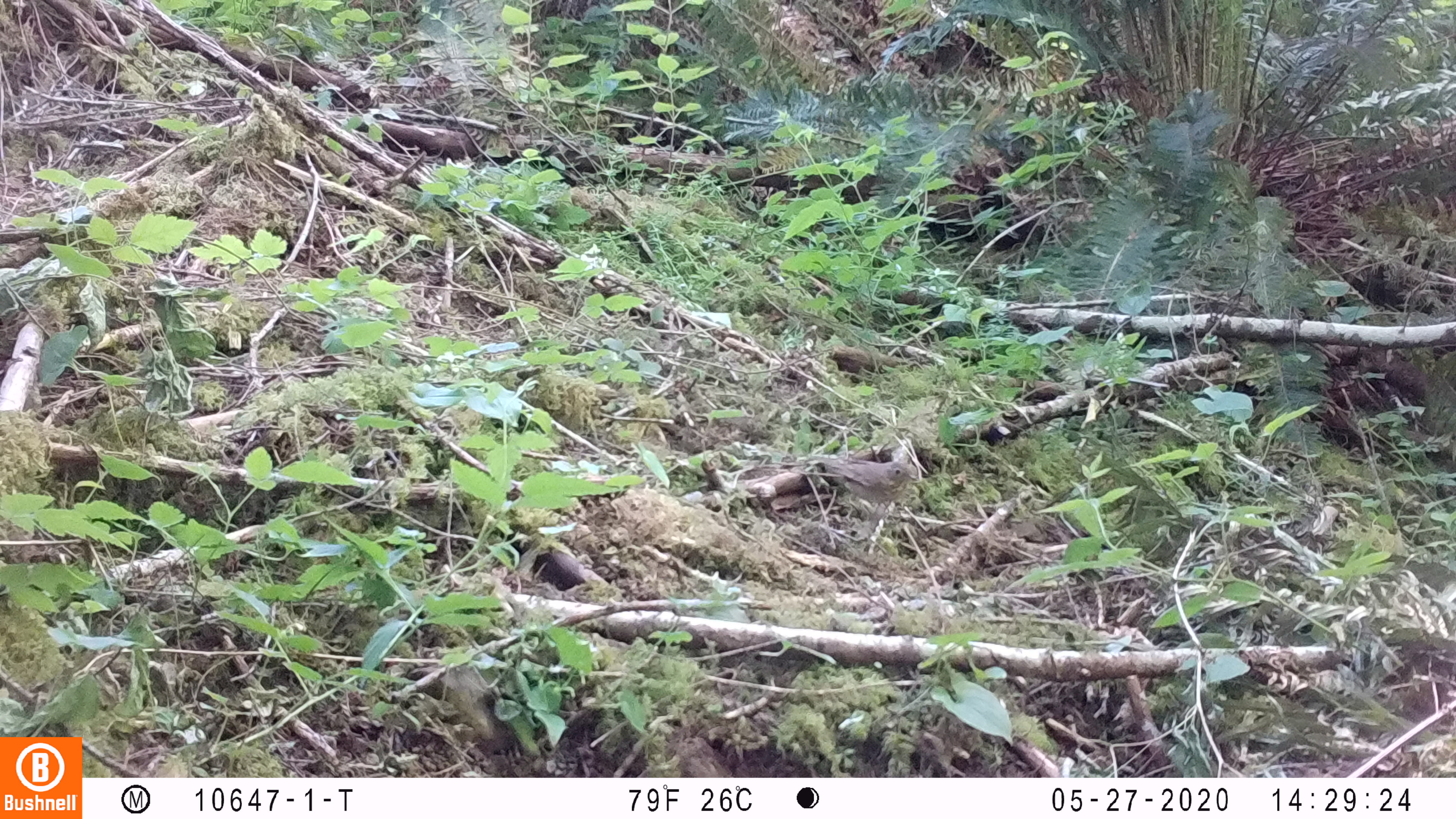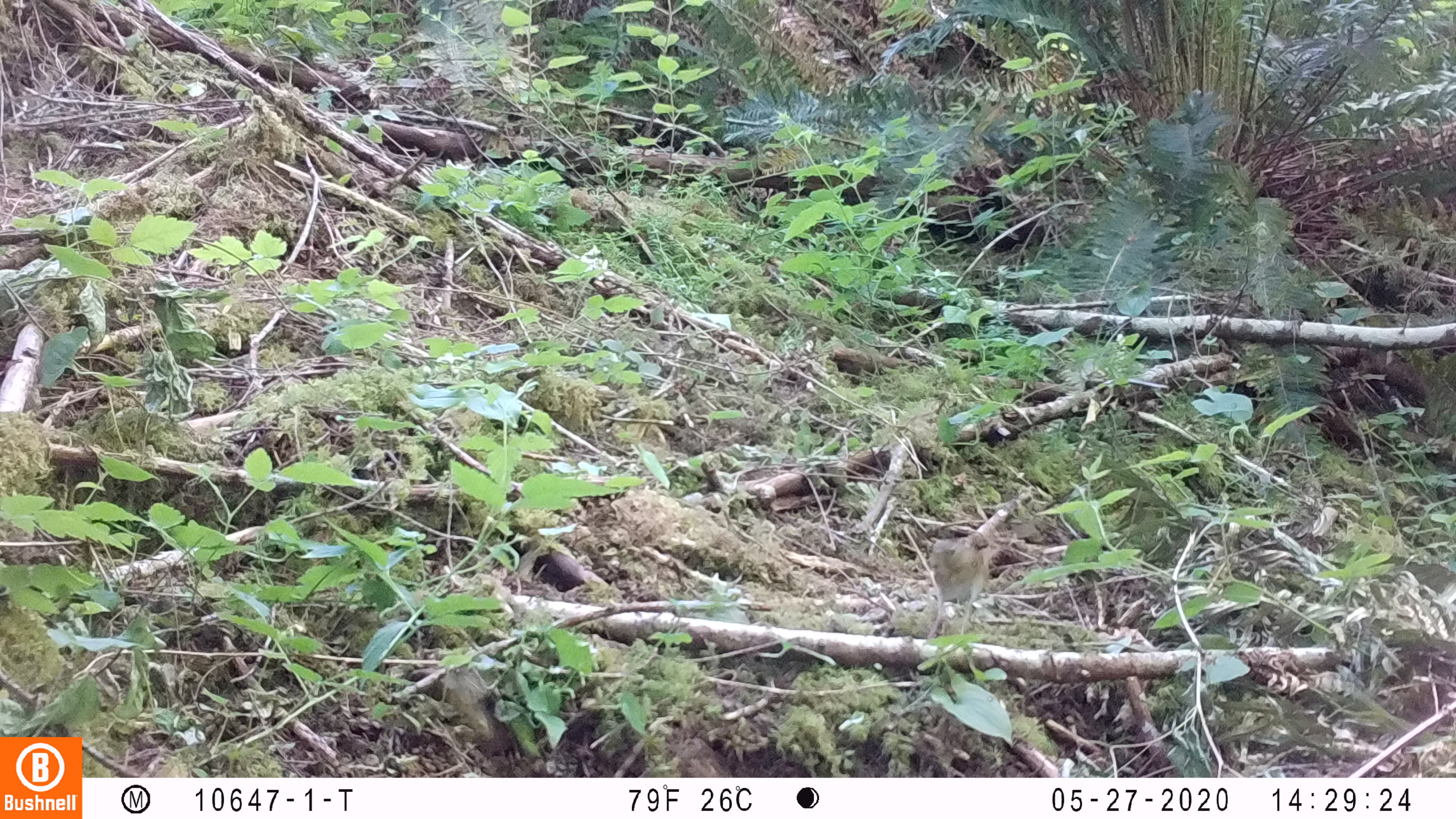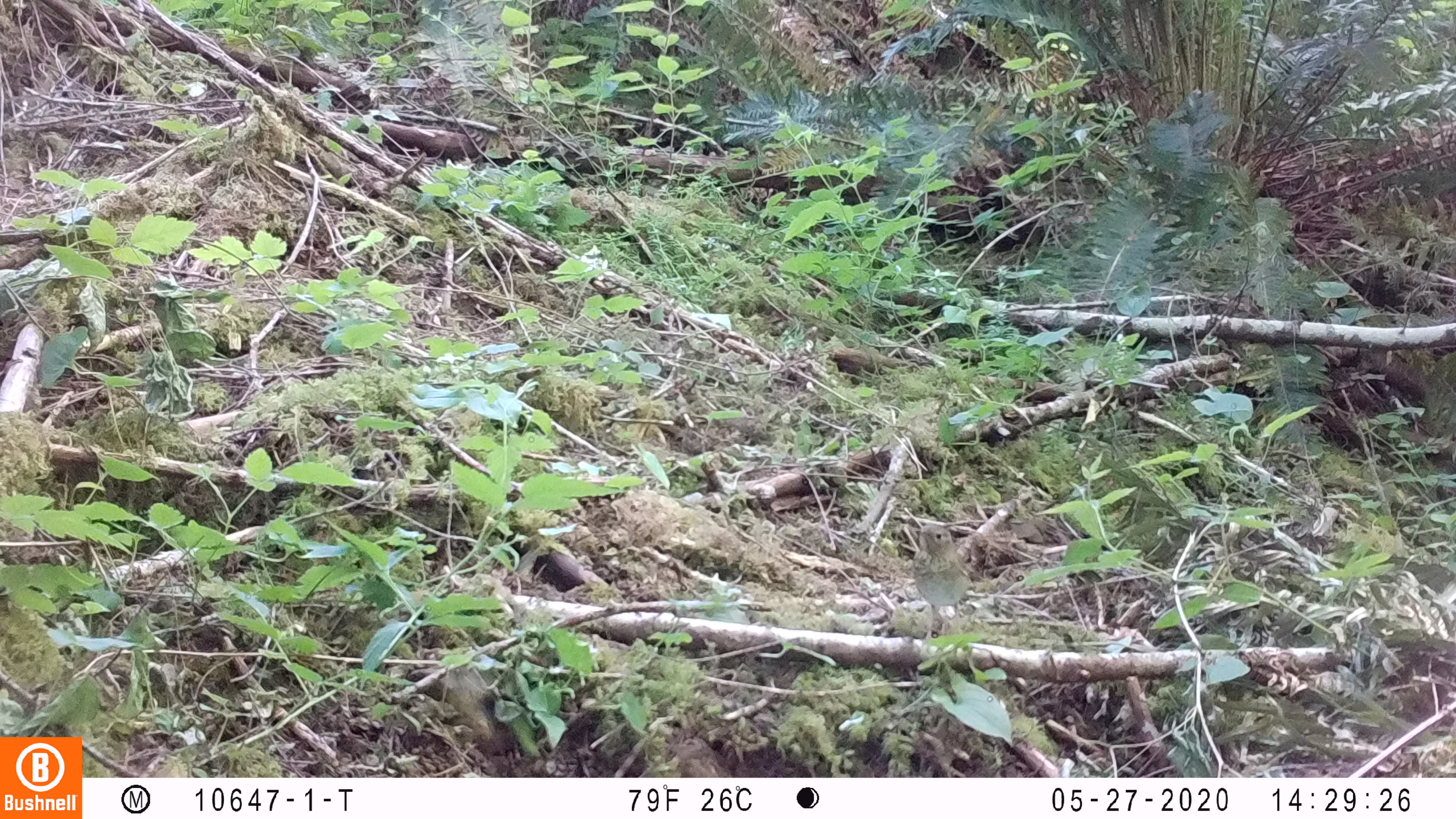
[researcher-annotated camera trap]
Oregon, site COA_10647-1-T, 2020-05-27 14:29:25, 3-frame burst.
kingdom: Animalia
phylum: Chordata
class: Aves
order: Passeriformes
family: Turdidae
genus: Catharus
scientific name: Catharus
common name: brown thrushes and nightingale-thrushes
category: catharus species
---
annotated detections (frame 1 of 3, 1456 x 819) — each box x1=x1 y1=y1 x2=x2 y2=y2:
catharus species: x1=809 y1=458 x2=920 y2=505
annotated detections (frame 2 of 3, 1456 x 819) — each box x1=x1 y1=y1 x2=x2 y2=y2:
catharus species: x1=924 y1=538 x2=1004 y2=608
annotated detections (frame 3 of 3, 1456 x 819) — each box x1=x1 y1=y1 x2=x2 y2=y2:
catharus species: x1=911 y1=522 x2=977 y2=607